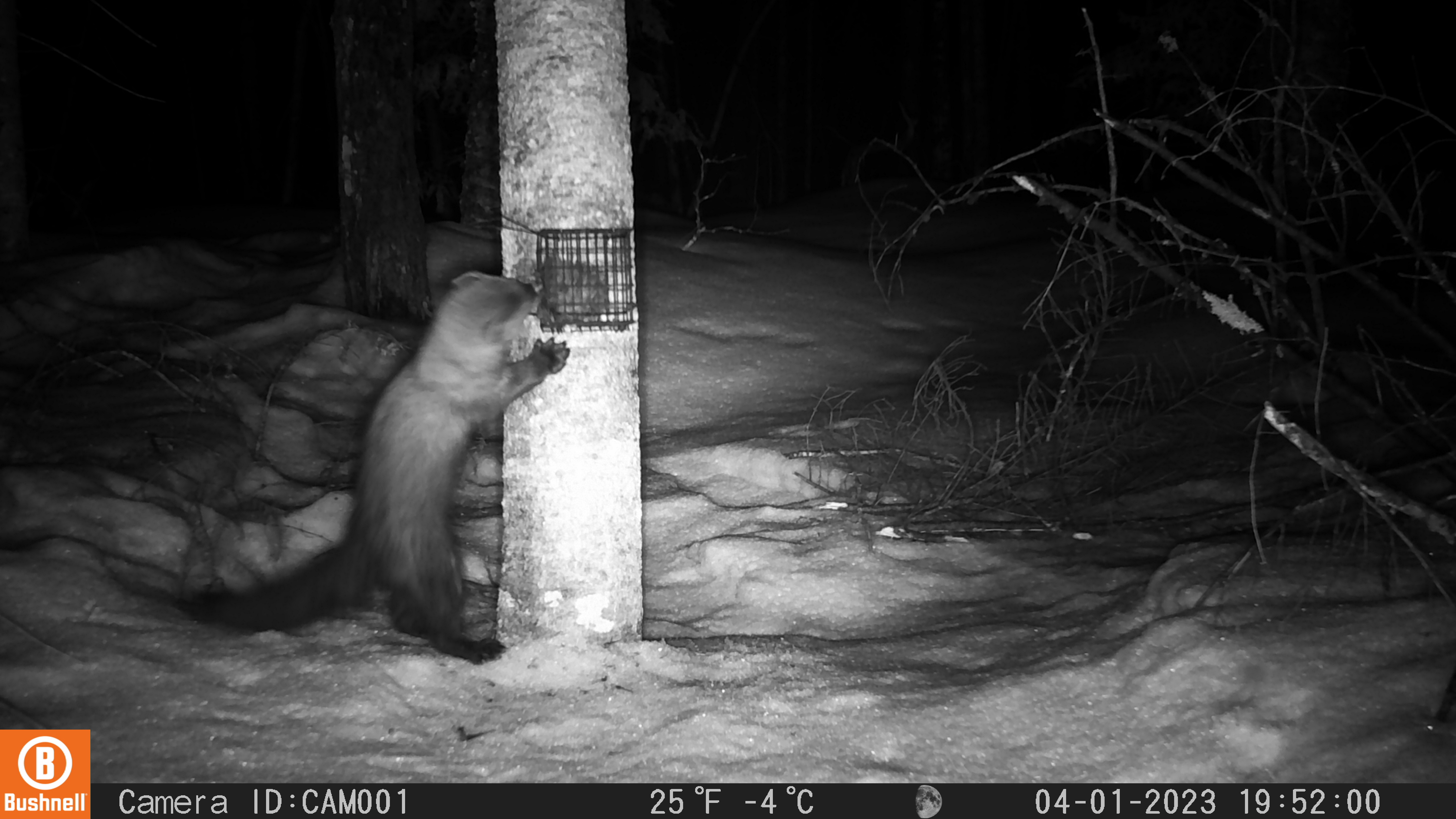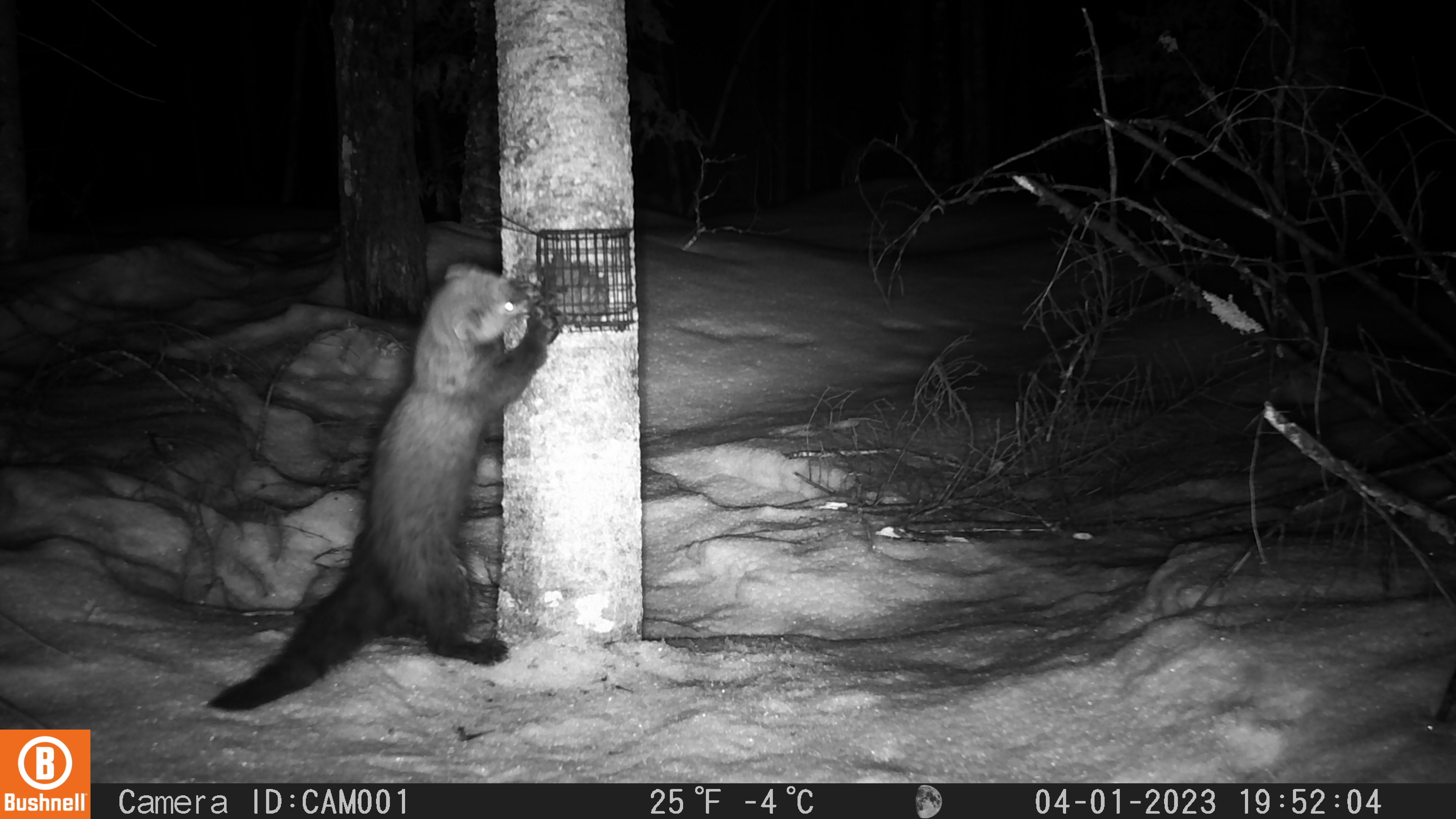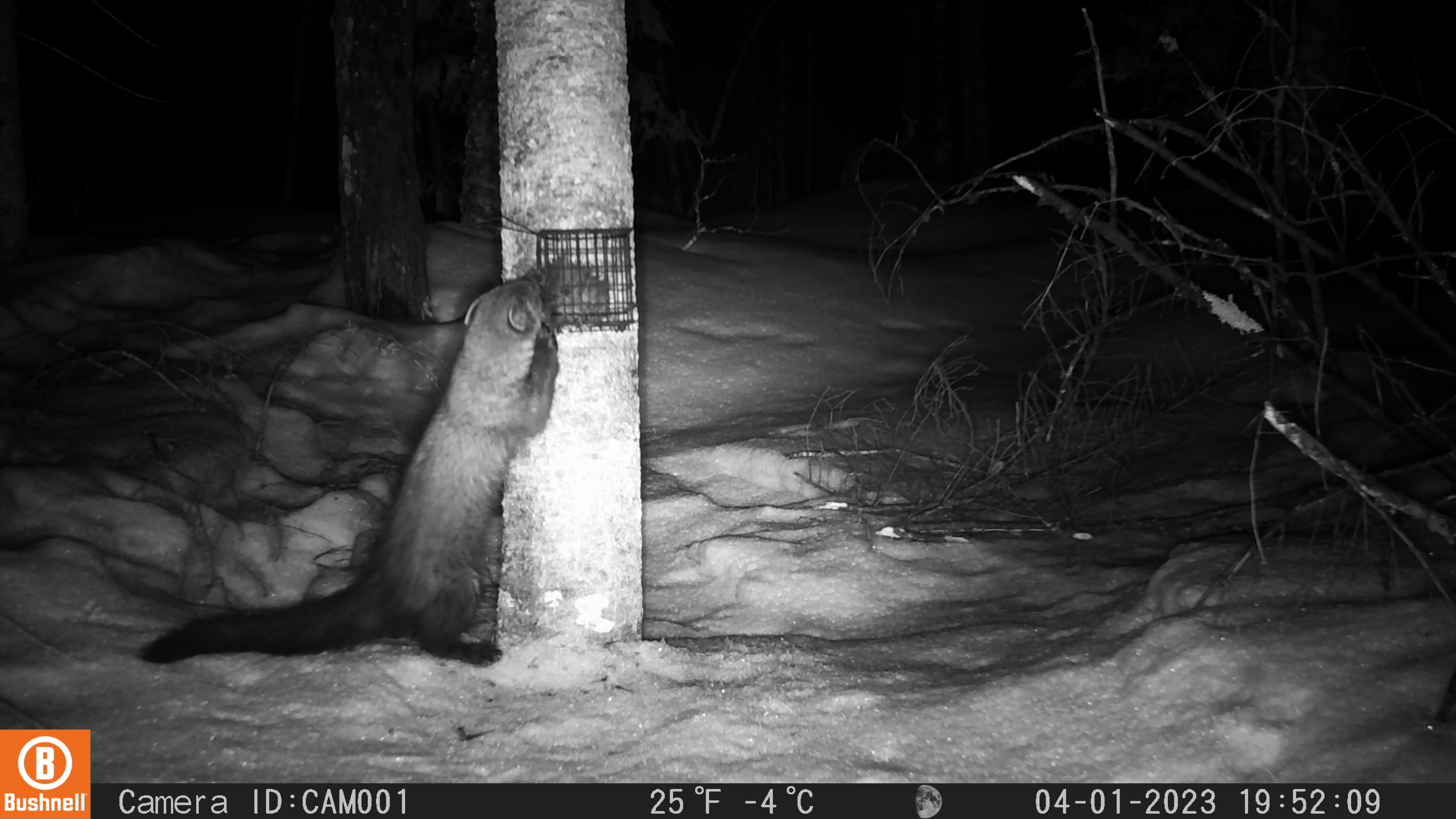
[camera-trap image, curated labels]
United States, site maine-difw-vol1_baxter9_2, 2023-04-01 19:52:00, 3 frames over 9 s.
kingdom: Animalia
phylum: Chordata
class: Mammalia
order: Carnivora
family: Mustelidae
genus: Pekania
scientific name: Pekania pennanti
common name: fisher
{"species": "fisher (Pekania pennanti)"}